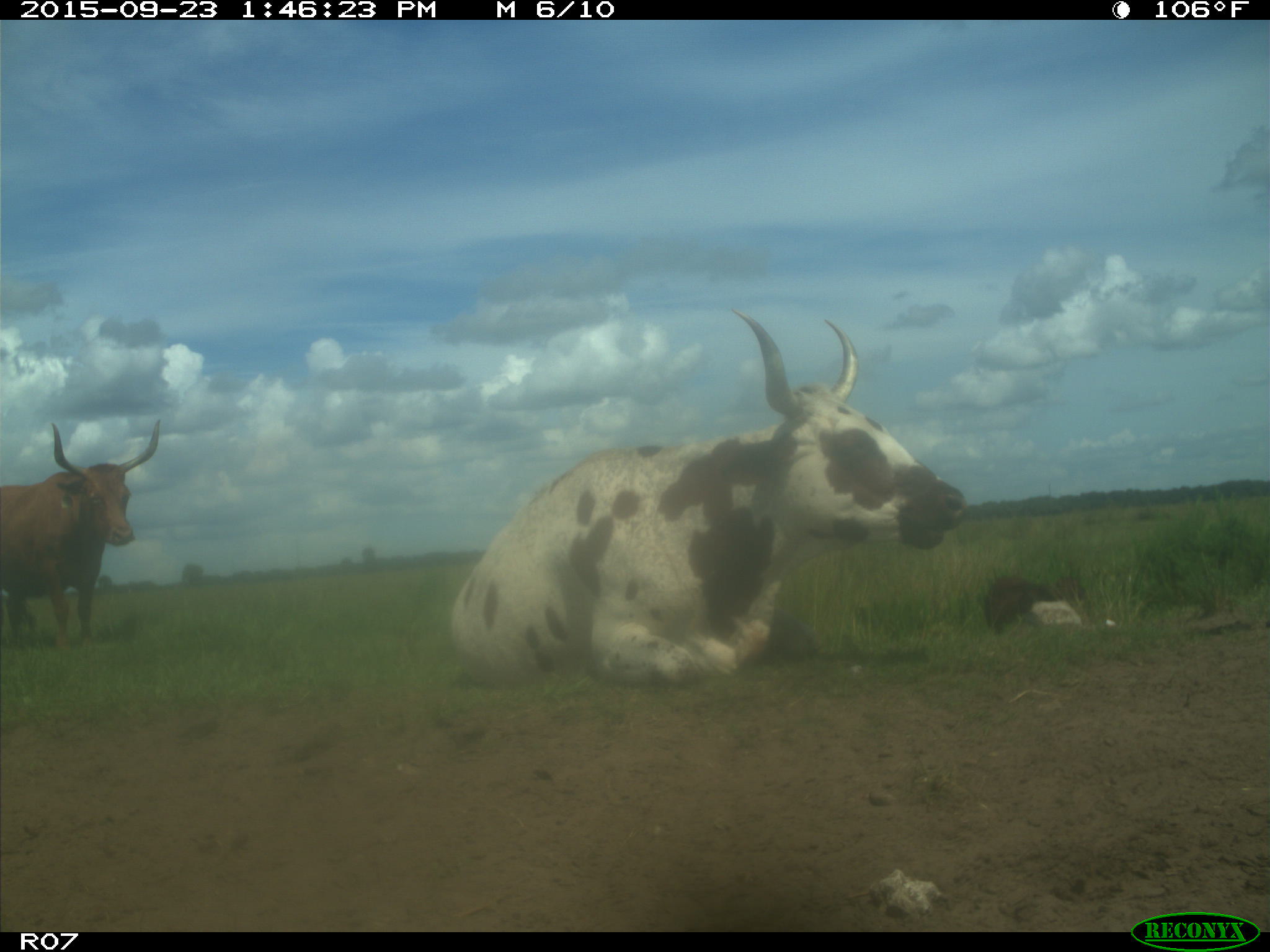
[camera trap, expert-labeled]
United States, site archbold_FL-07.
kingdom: Animalia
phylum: Chordata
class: Mammalia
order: Artiodactyla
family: Bovidae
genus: Bos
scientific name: Bos taurus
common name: domestic cow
Bos taurus (domestic cow).